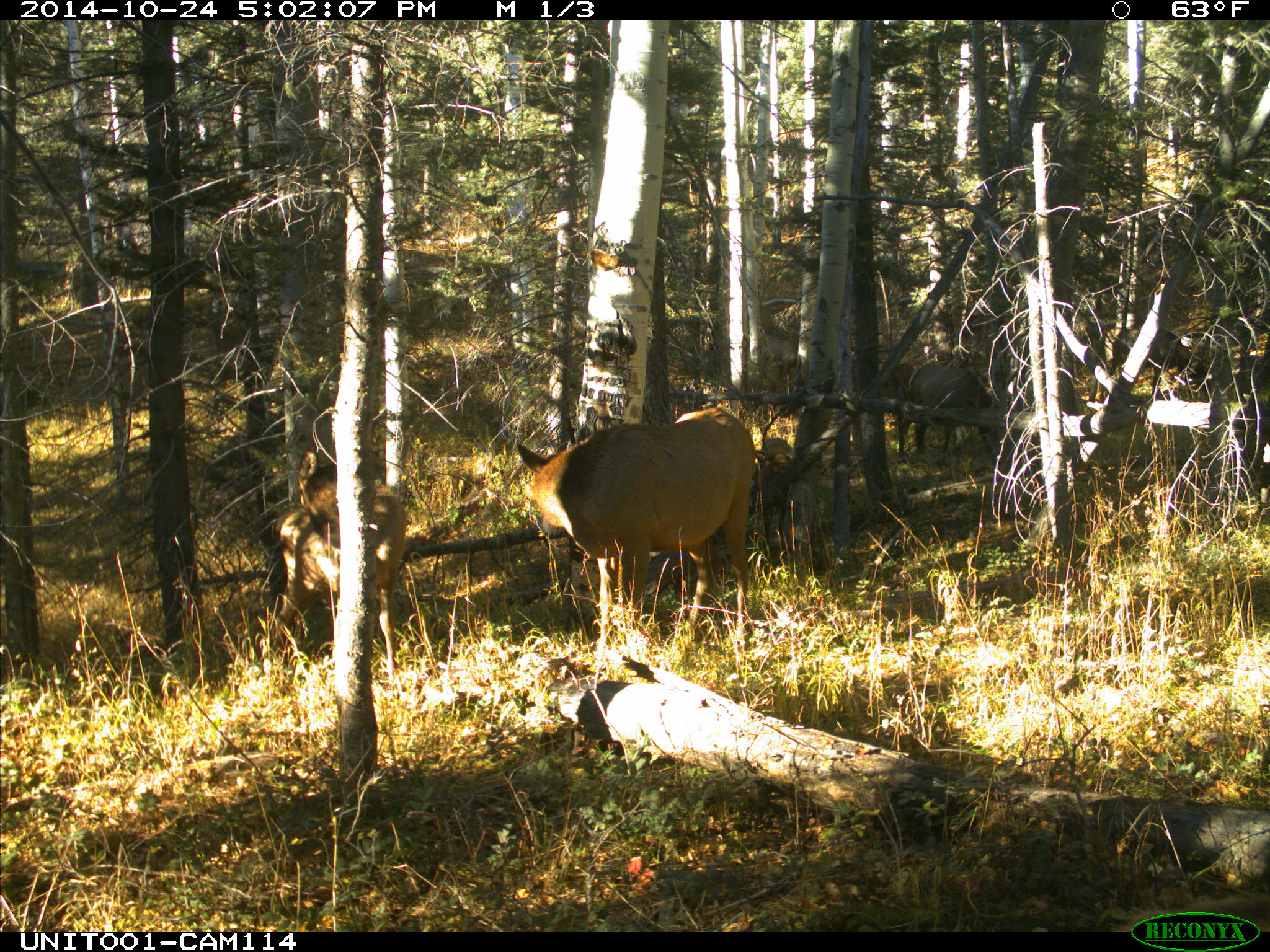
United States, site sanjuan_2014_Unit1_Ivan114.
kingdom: Animalia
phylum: Chordata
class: Mammalia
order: Artiodactyla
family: Cervidae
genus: Cervus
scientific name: Cervus elaphus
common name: red deer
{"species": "Cervus elaphus (red deer)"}